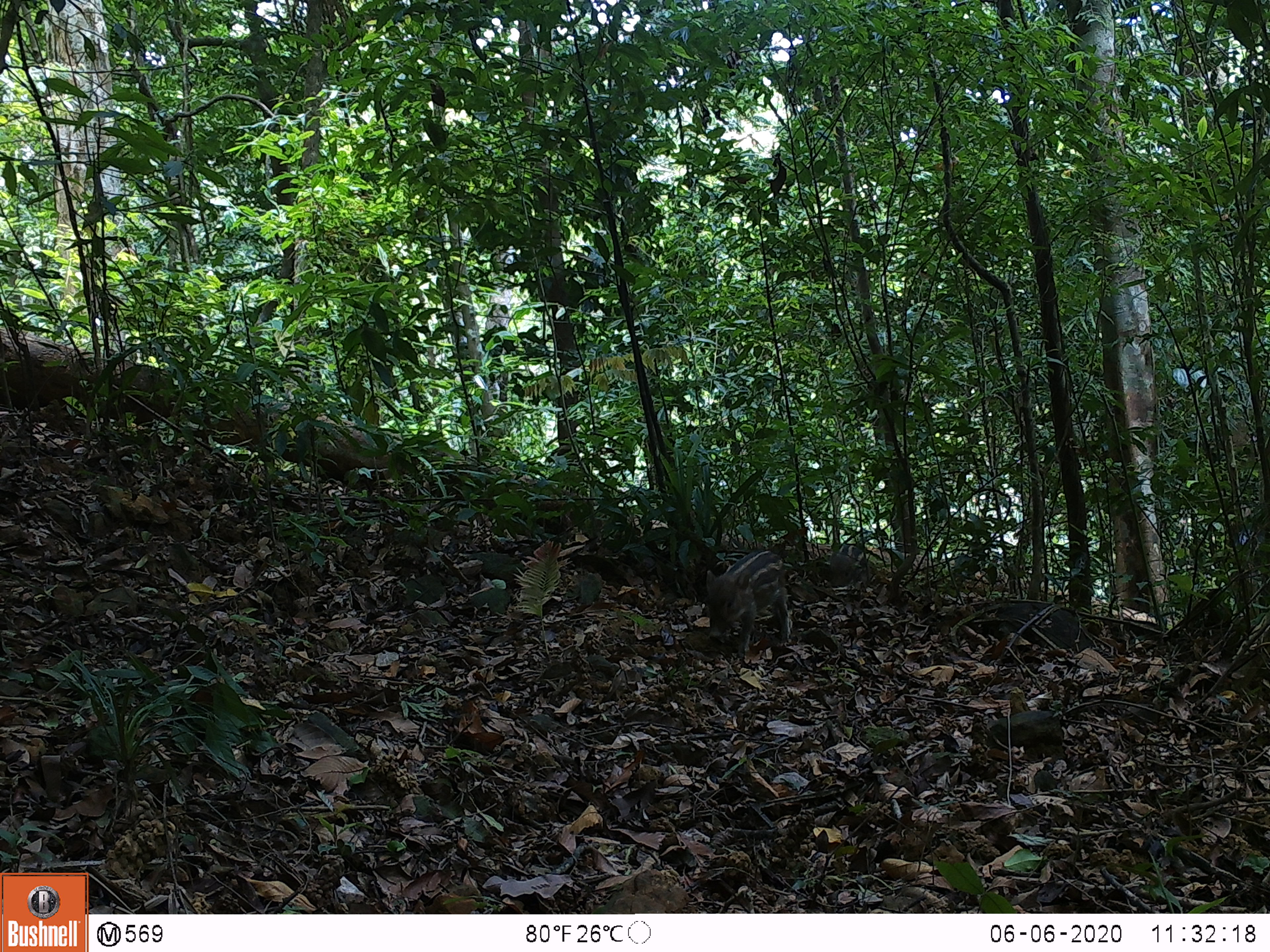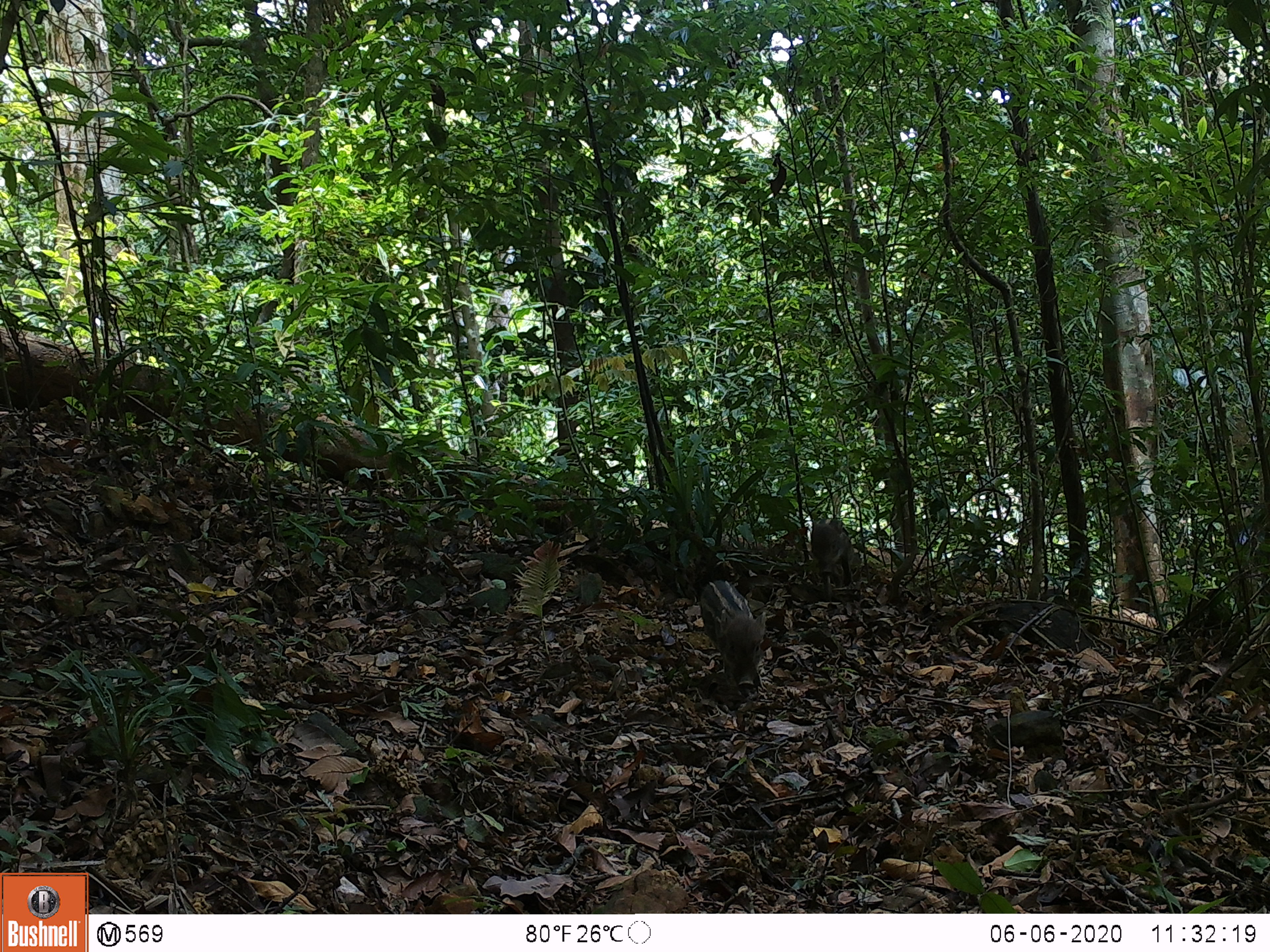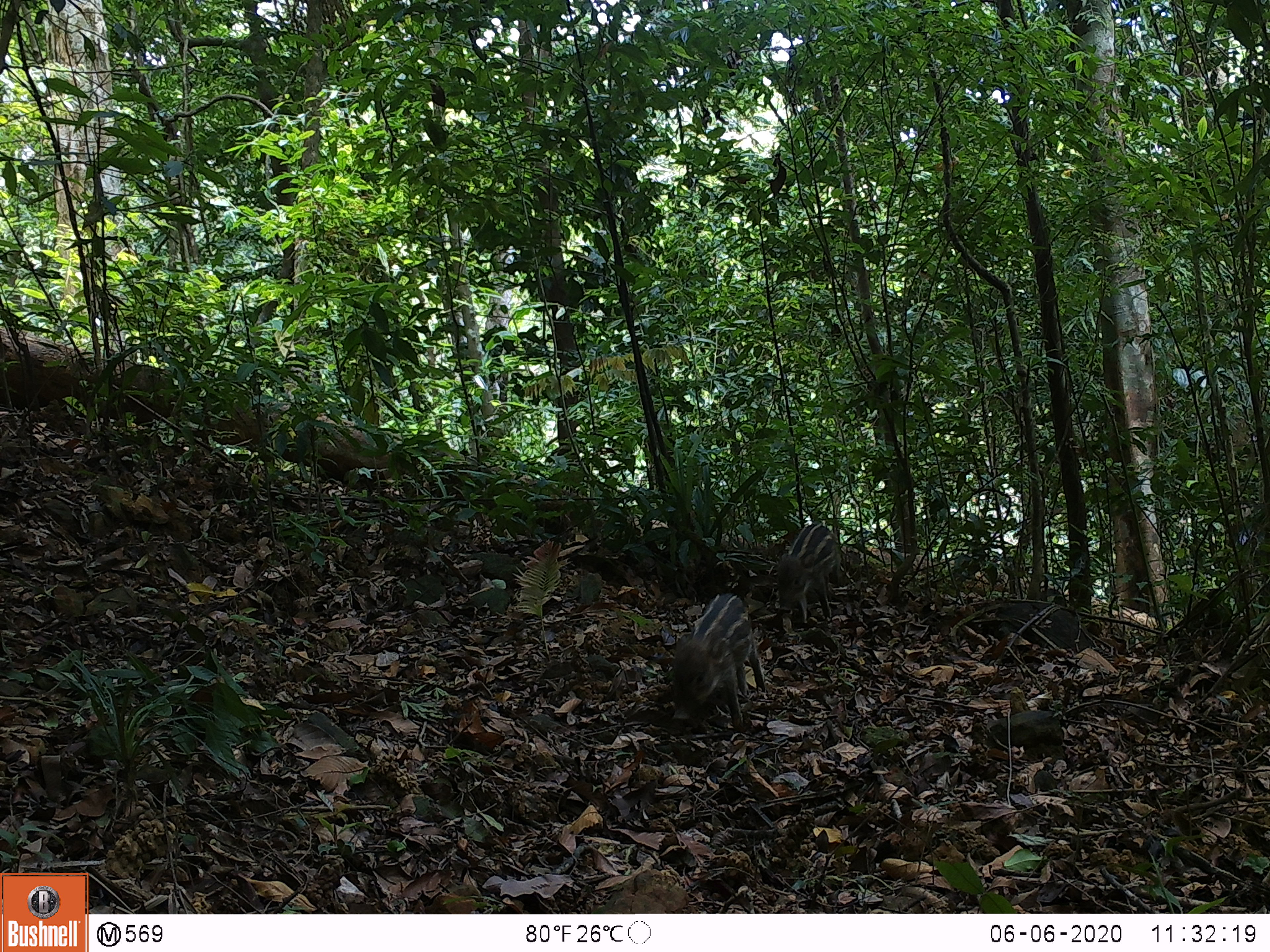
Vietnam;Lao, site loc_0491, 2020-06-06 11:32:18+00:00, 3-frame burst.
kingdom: Animalia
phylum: Chordata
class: Mammalia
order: Artiodactyla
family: Suidae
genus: Sus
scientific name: Sus scrofa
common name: eurasian wild pig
Eurasian wild pig (Sus scrofa). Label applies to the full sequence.